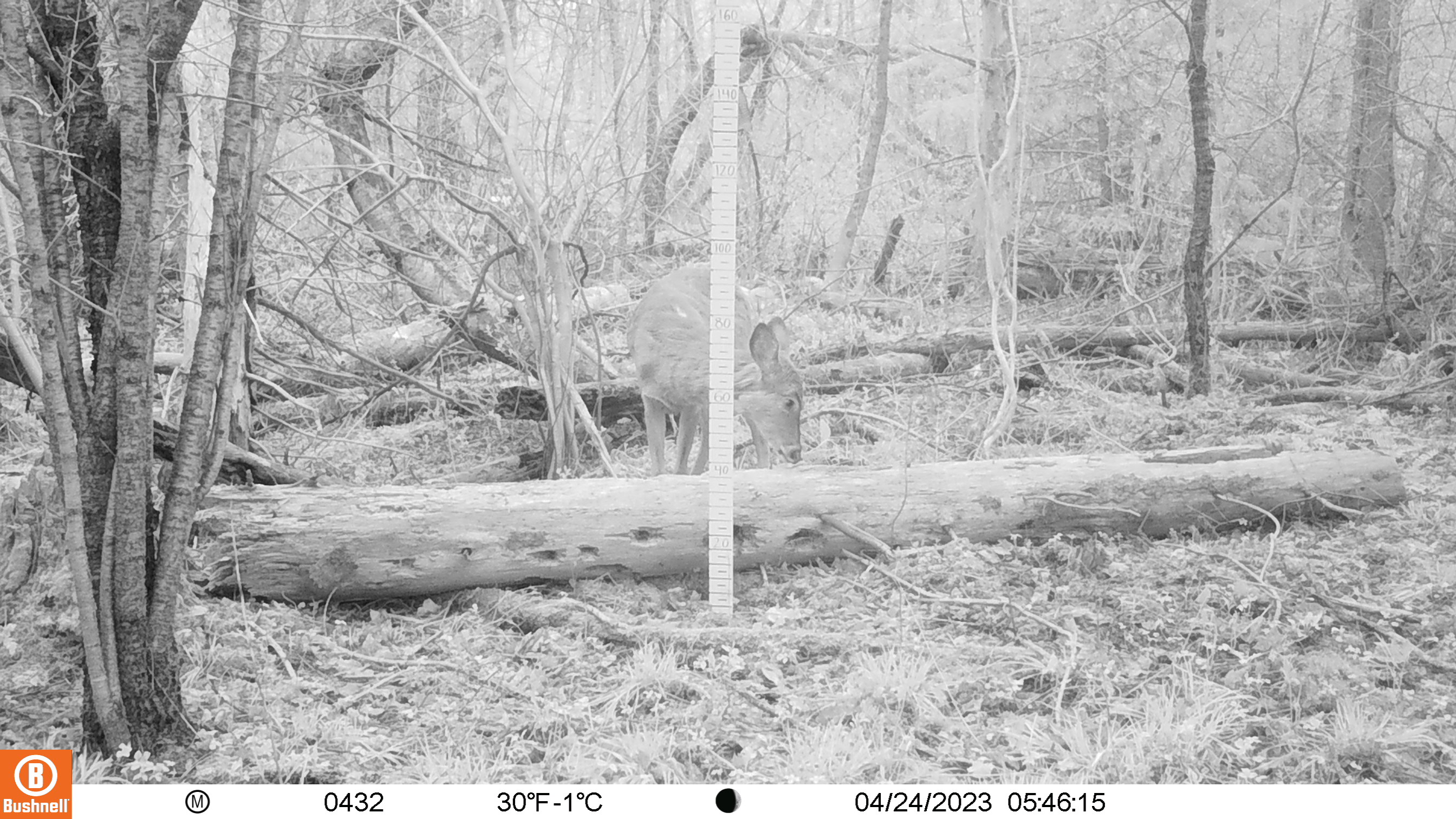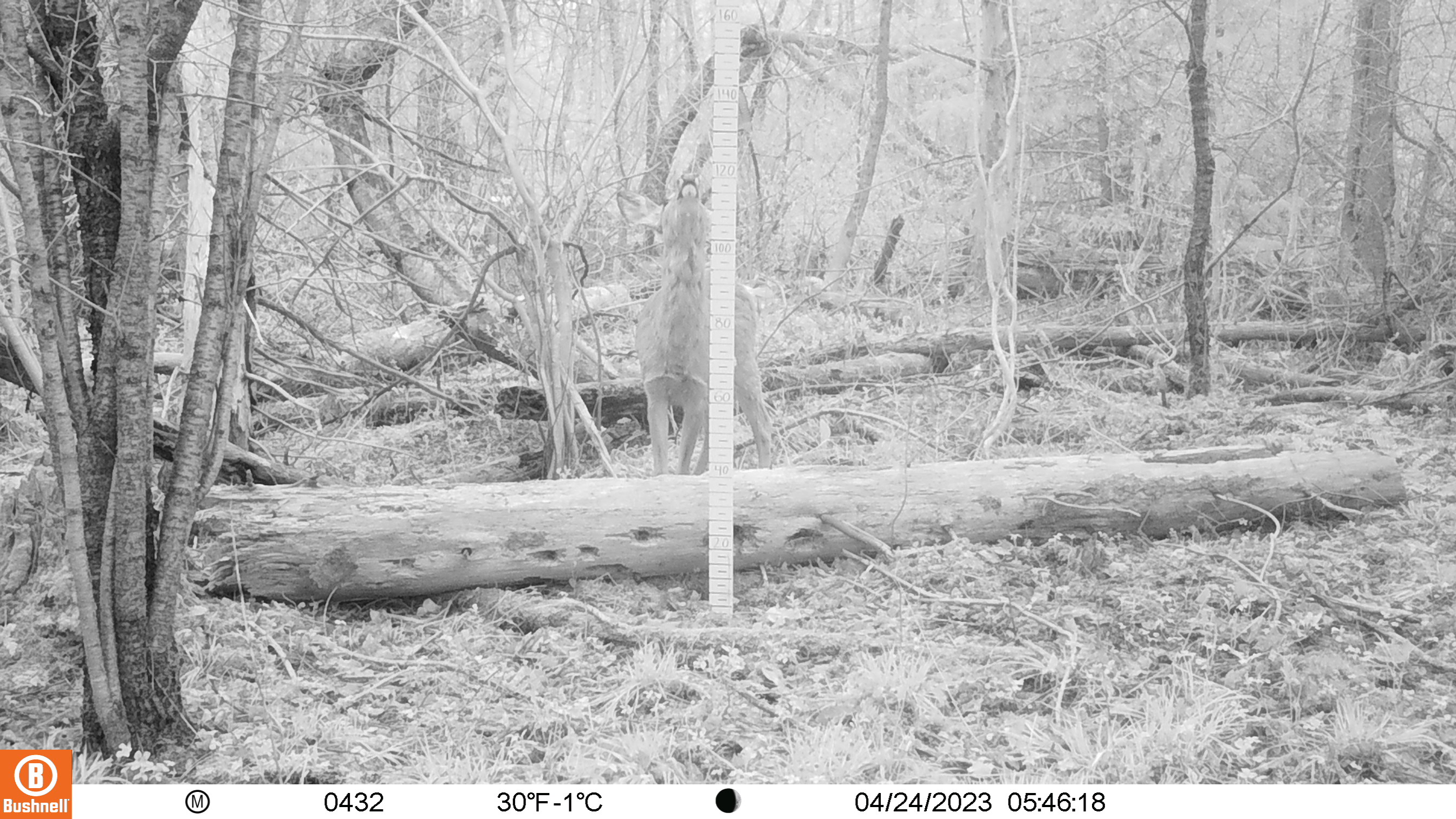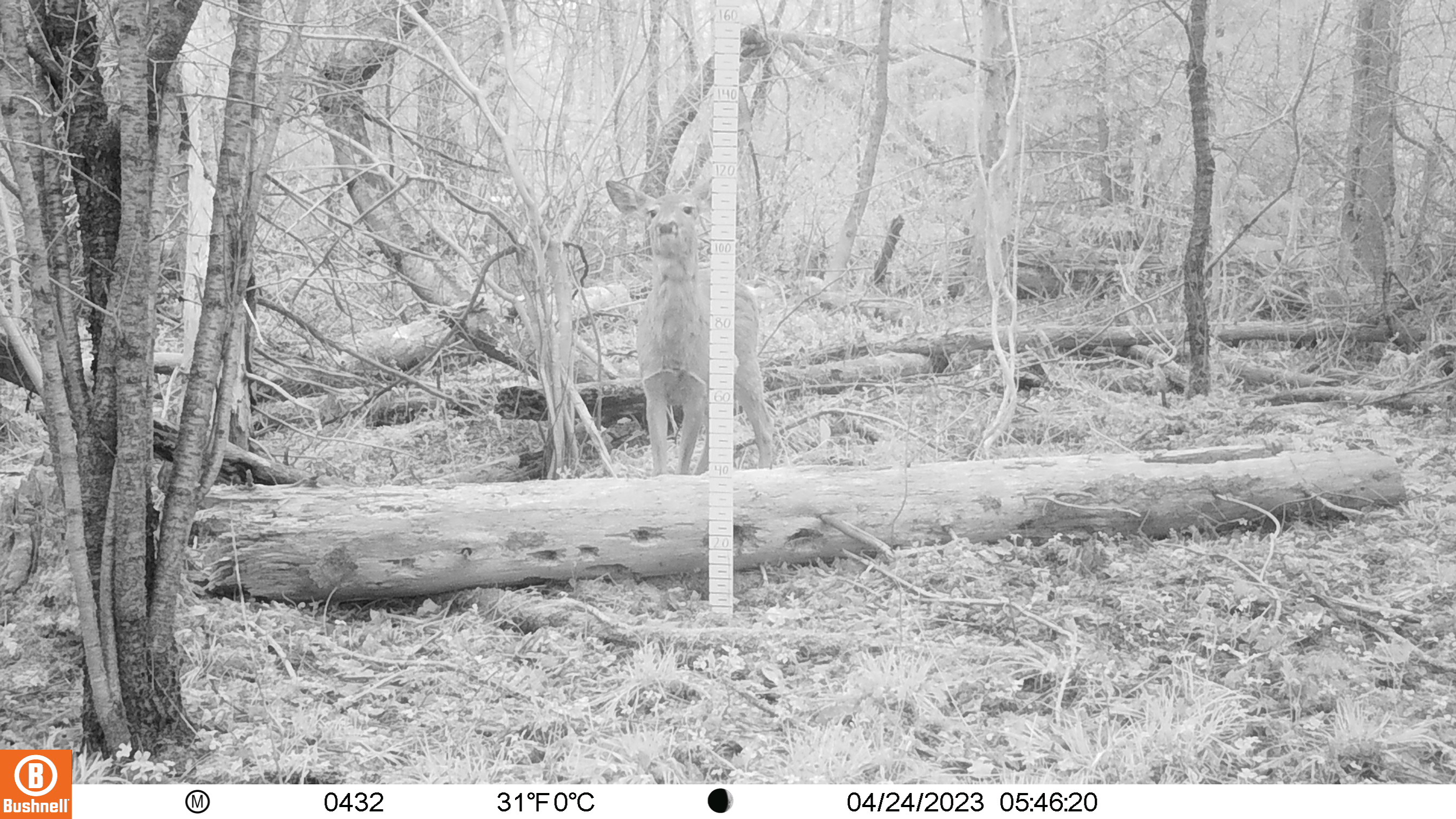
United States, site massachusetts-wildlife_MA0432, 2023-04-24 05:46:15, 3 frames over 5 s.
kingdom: Animalia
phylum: Chordata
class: Mammalia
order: Artiodactyla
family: Cervidae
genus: Odocoileus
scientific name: Odocoileus virginianus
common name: white-tailed deer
White-tailed deer (Odocoileus virginianus).